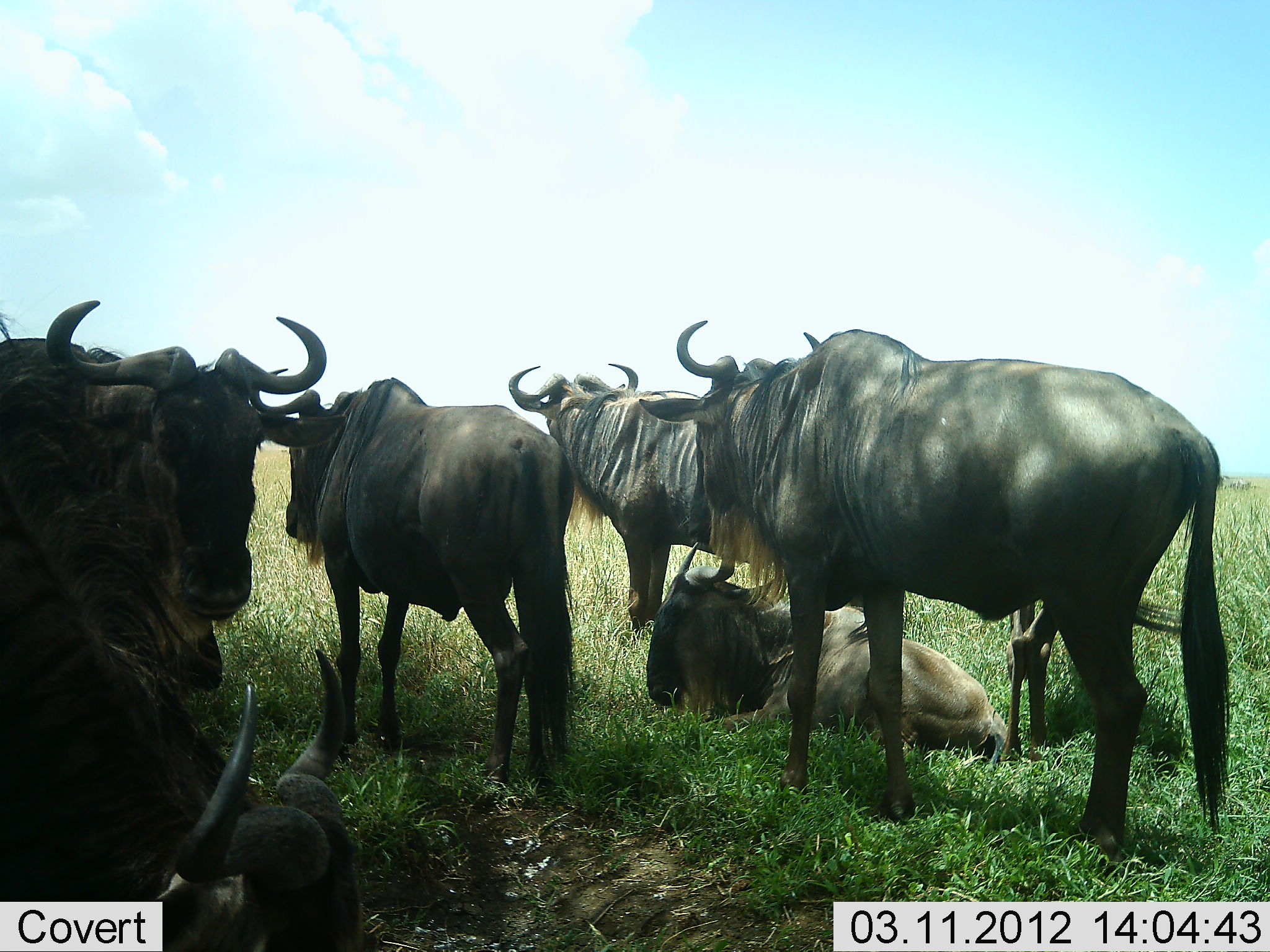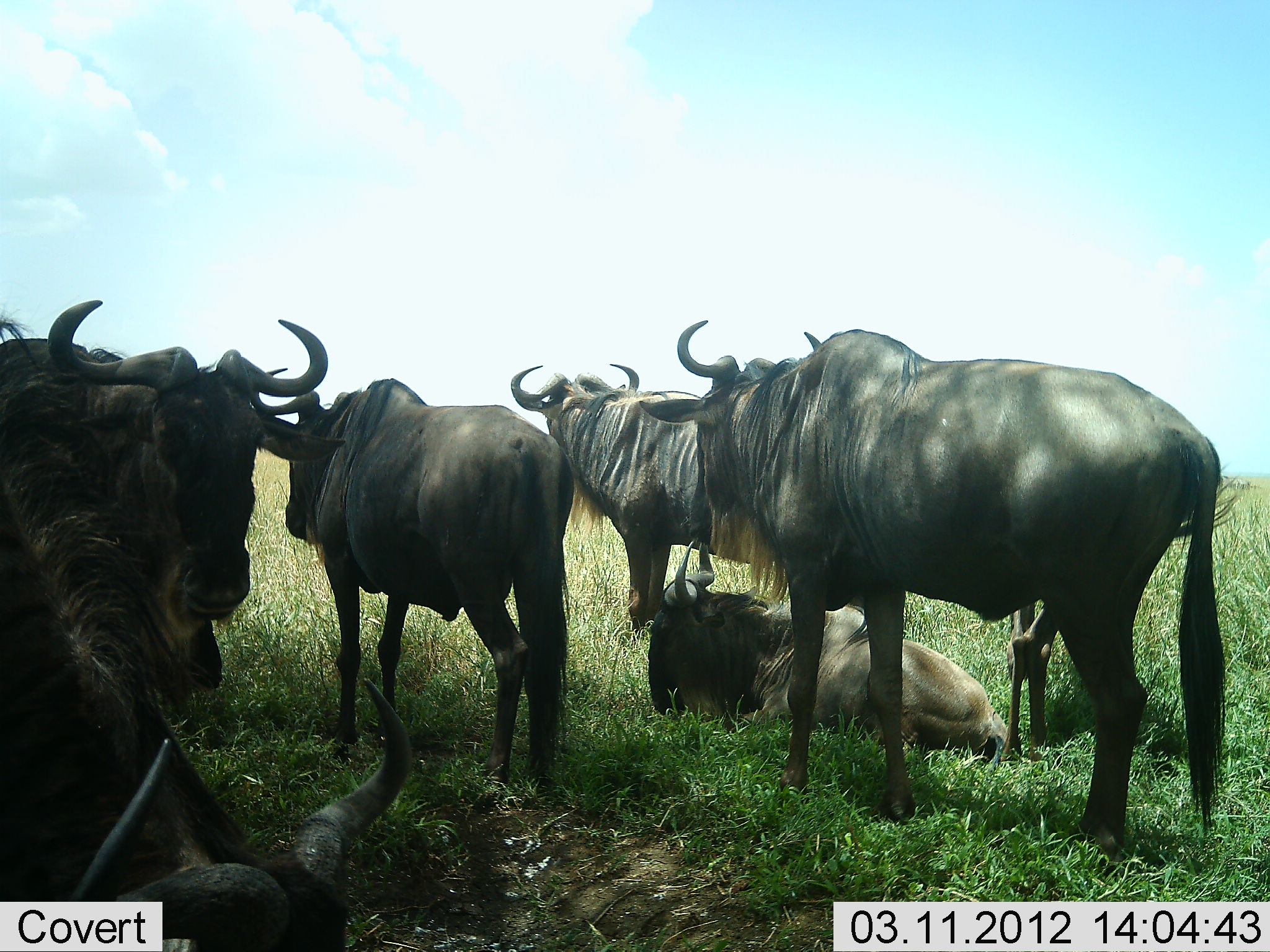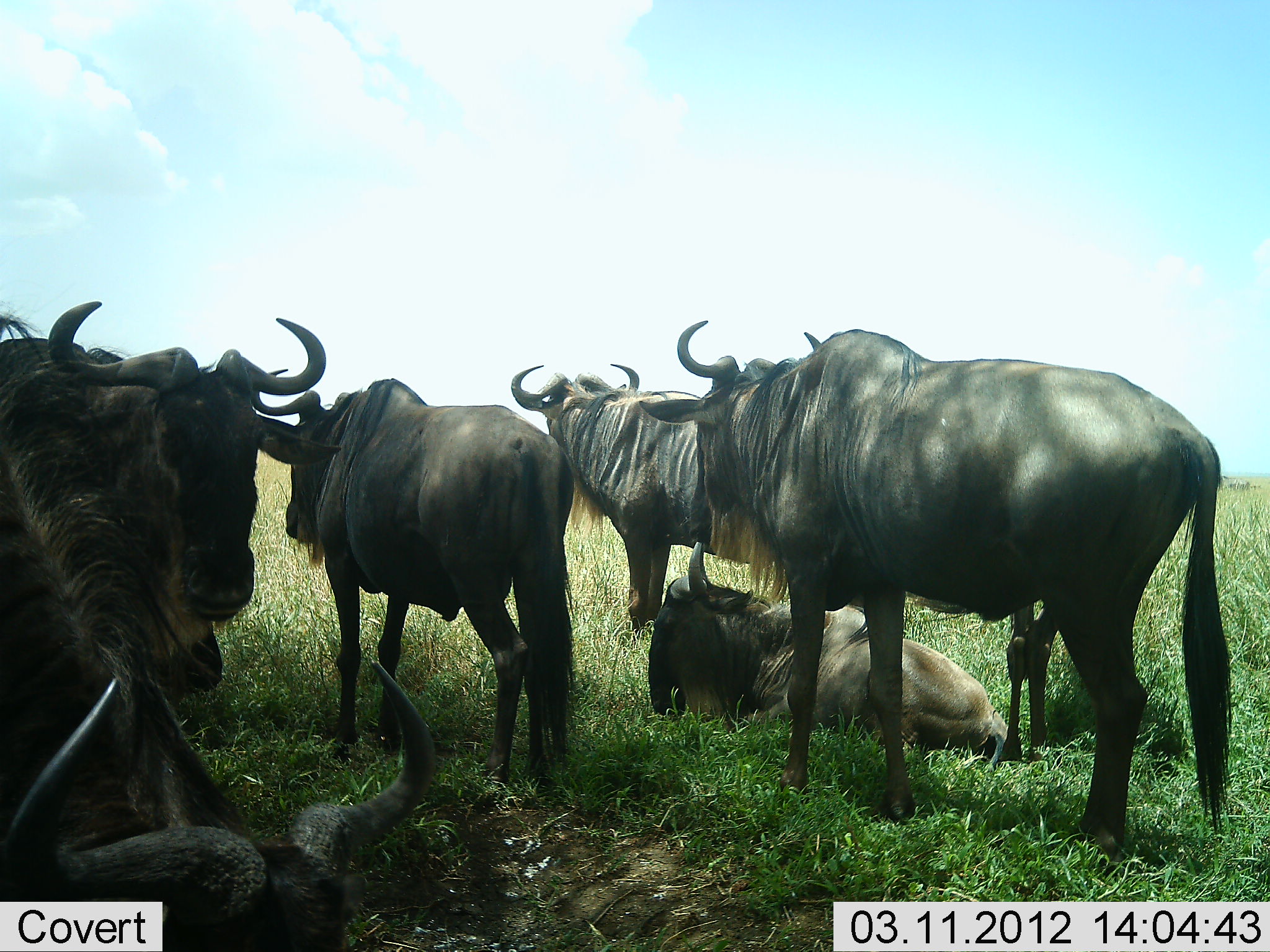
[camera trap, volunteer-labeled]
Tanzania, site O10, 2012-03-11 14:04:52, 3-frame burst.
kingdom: Animalia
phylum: Chordata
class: Mammalia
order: Artiodactyla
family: Bovidae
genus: Connochaetes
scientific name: Connochaetes taurinus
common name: blue wildebeest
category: wildebeest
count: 7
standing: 88%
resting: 100%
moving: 0%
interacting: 0%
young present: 6%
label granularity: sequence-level